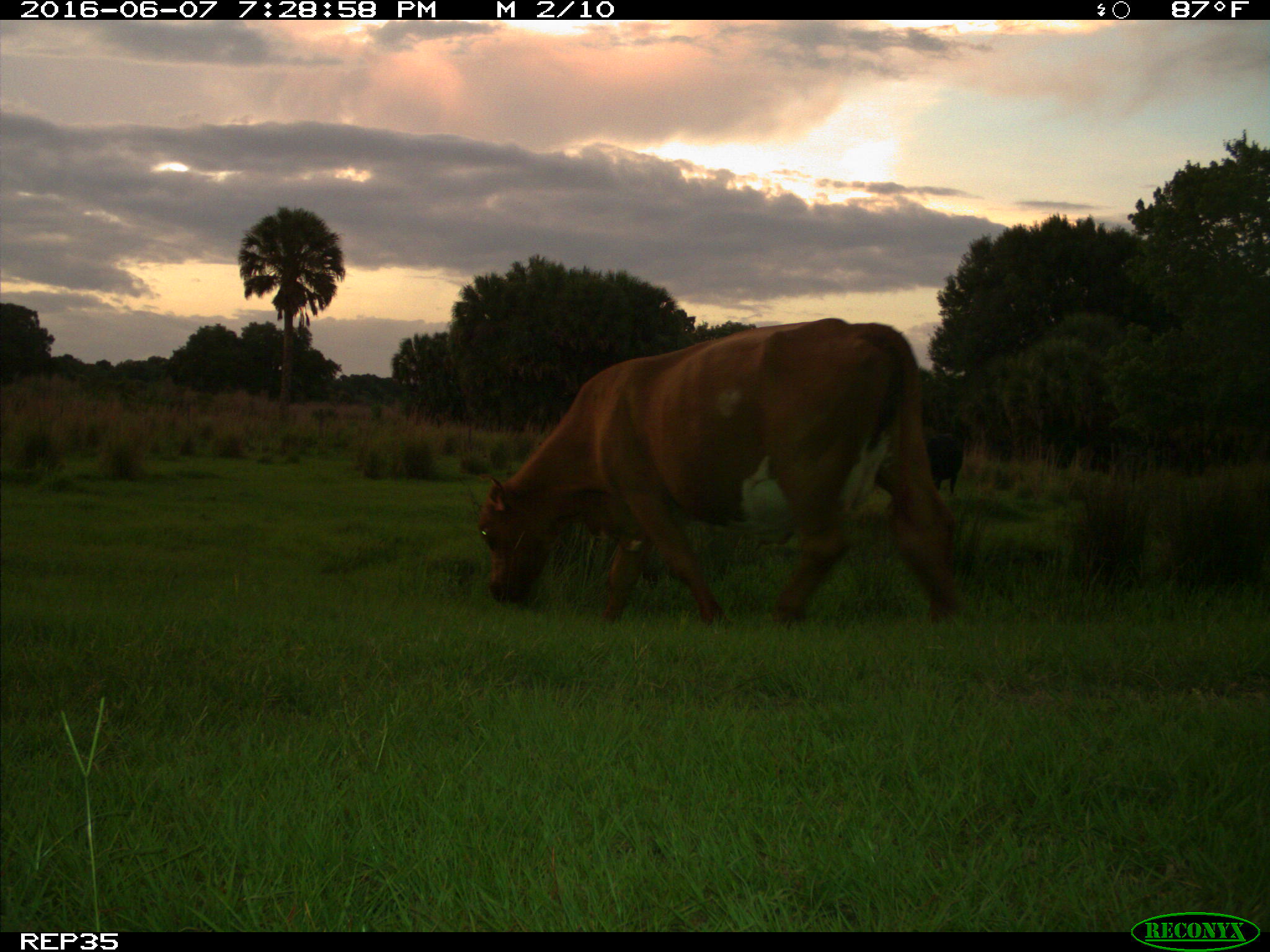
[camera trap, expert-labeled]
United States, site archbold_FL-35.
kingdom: Animalia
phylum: Chordata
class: Mammalia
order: Artiodactyla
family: Bovidae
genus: Bos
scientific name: Bos taurus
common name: domestic cow